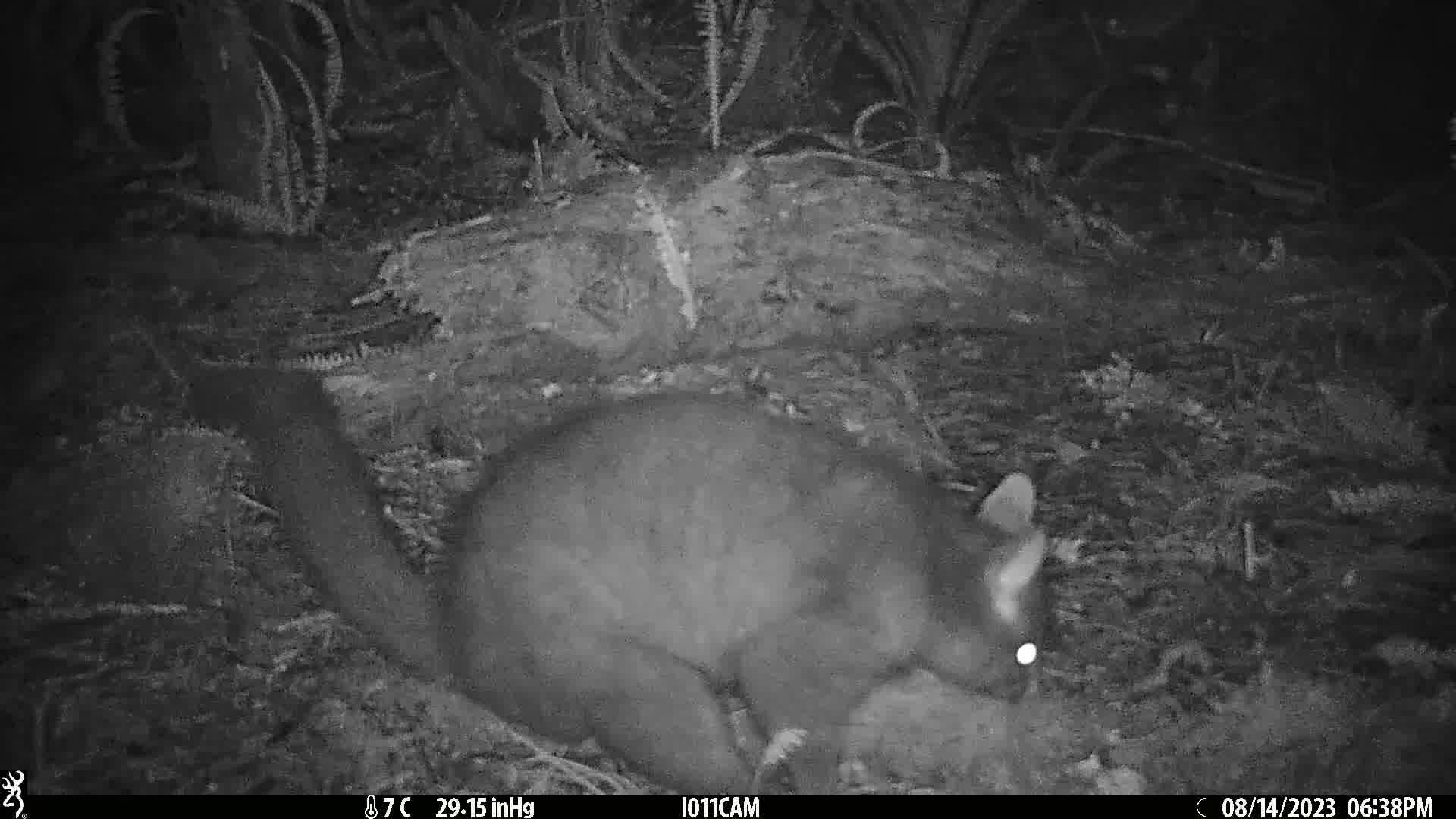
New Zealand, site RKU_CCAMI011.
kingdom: Animalia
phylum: Chordata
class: Mammalia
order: Diprotodontia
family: Phalangeridae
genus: Trichosurus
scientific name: Trichosurus vulpecula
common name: common brushtail possum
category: possum